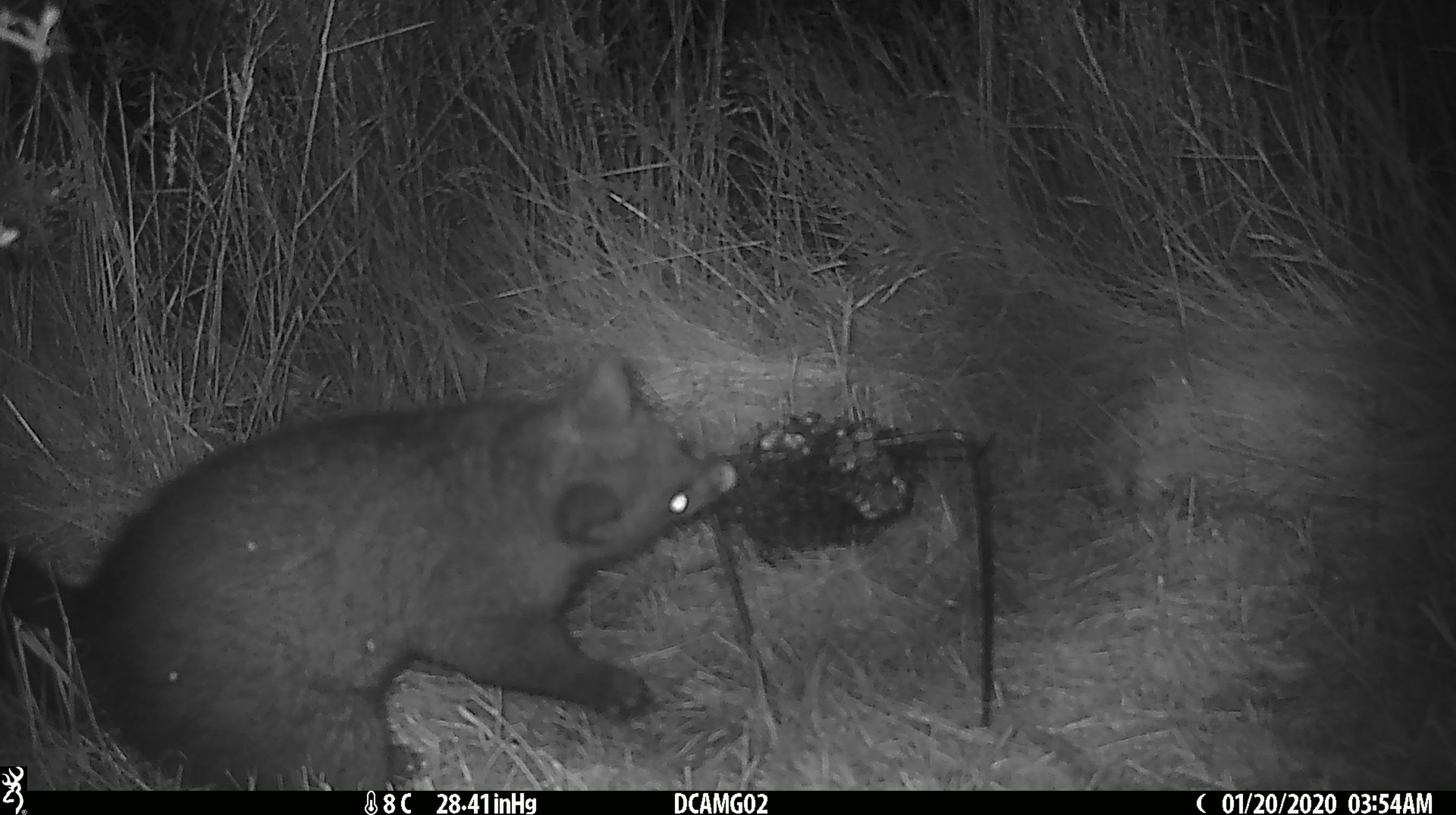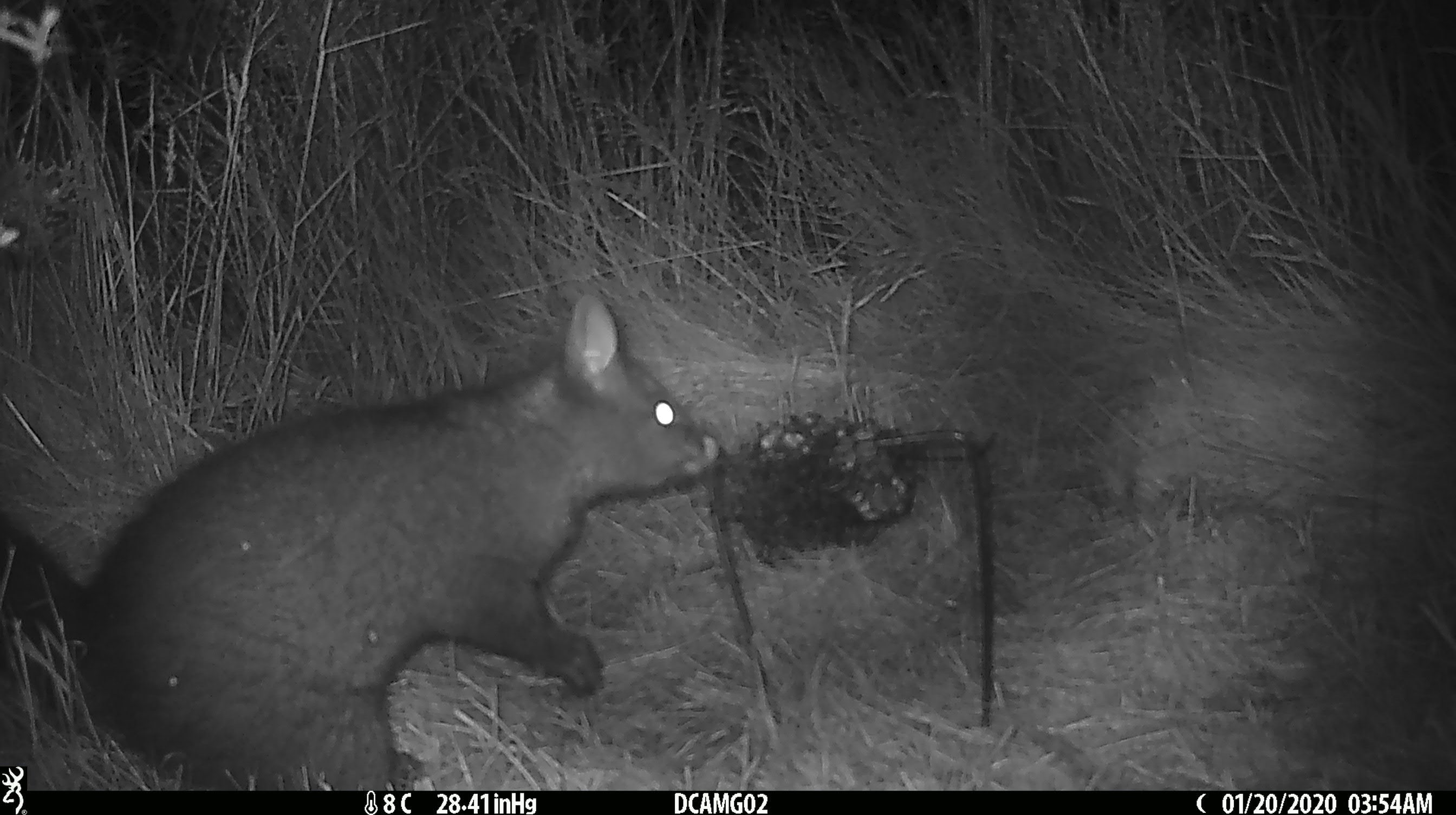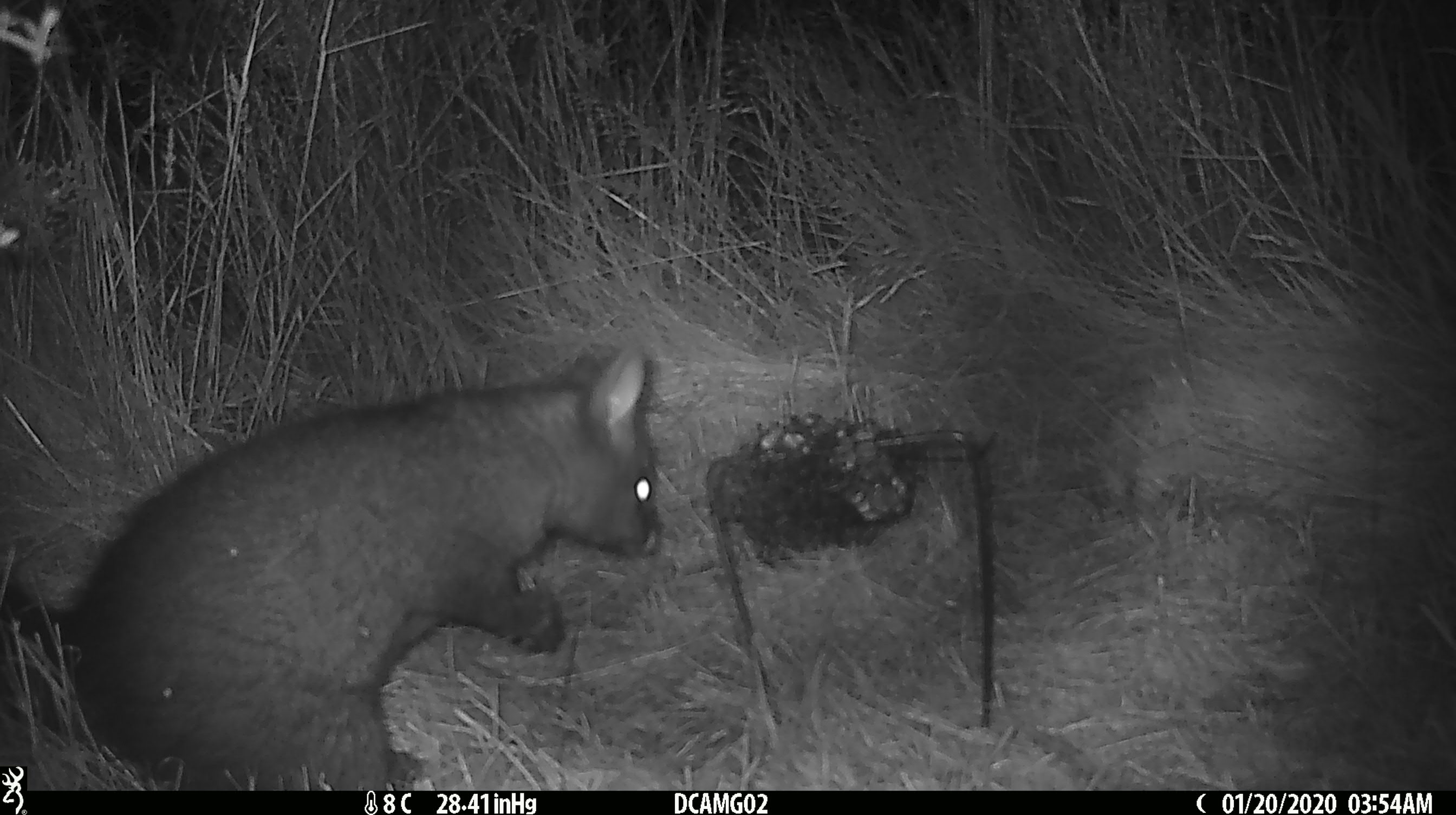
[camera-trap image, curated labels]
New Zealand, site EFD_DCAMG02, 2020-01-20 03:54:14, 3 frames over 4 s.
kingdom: Animalia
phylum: Chordata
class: Mammalia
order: Diprotodontia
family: Phalangeridae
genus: Trichosurus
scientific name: Trichosurus vulpecula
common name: common brushtail possum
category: possum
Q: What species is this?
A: Possum (common brushtail possum) (Trichosurus vulpecula).